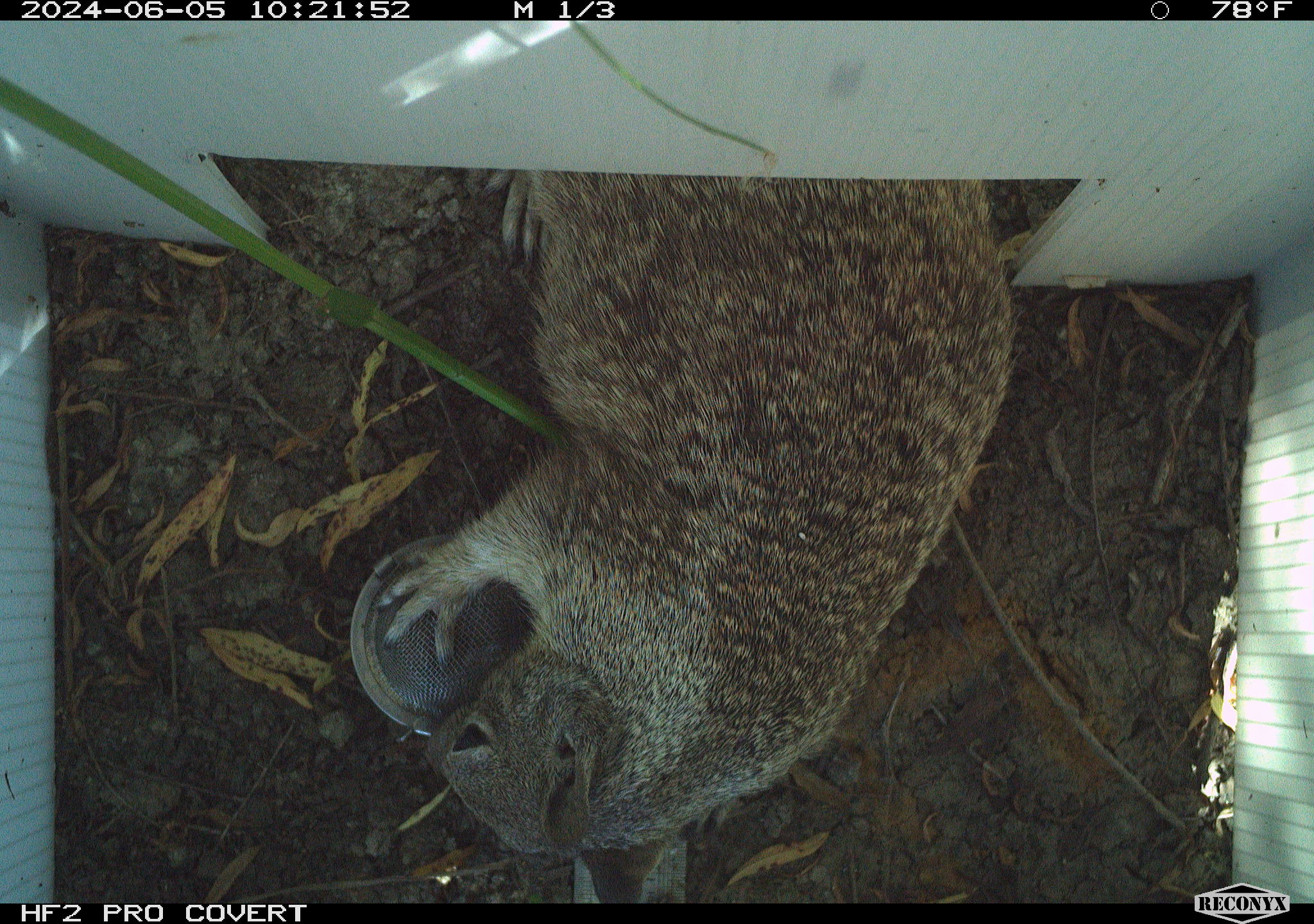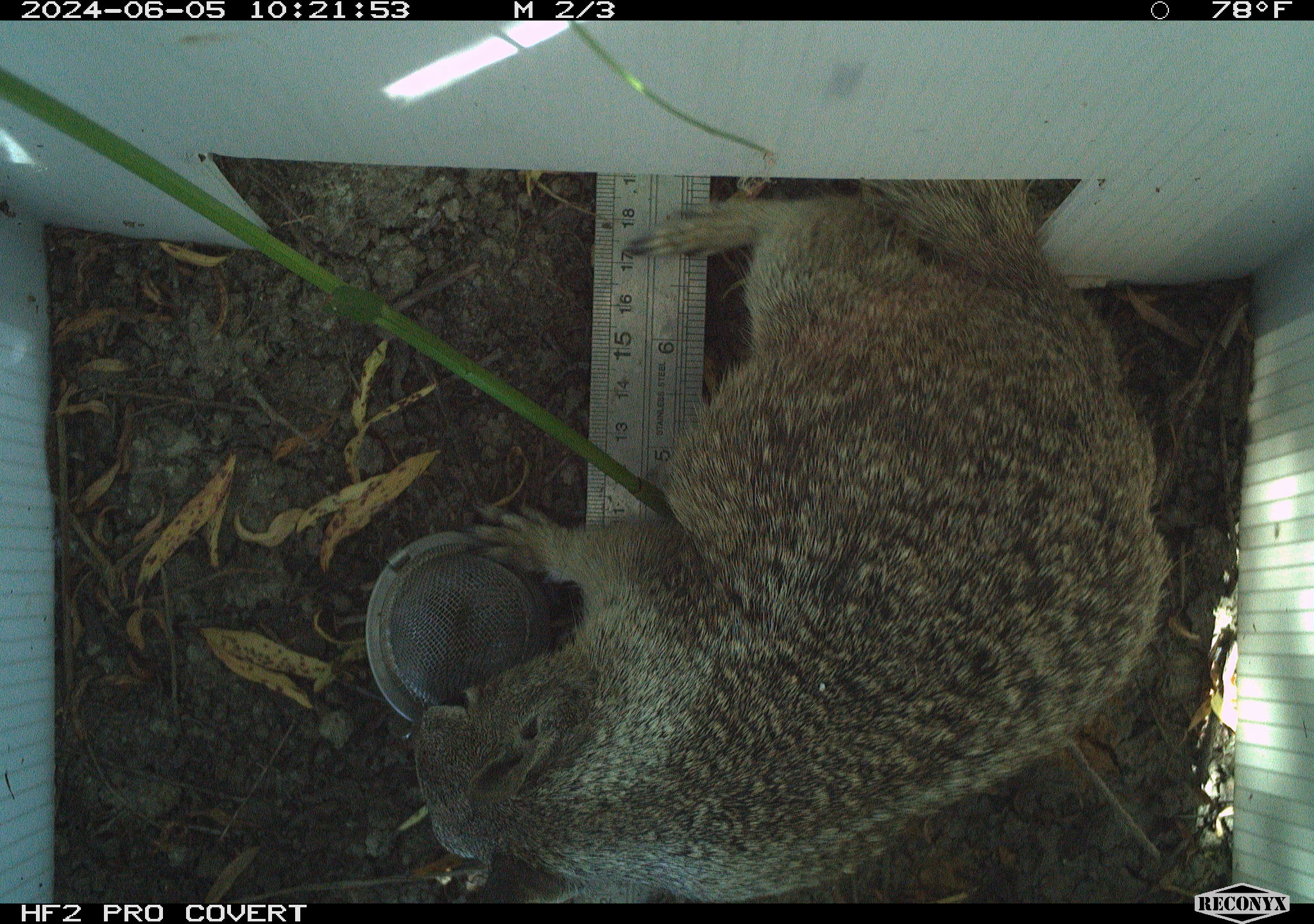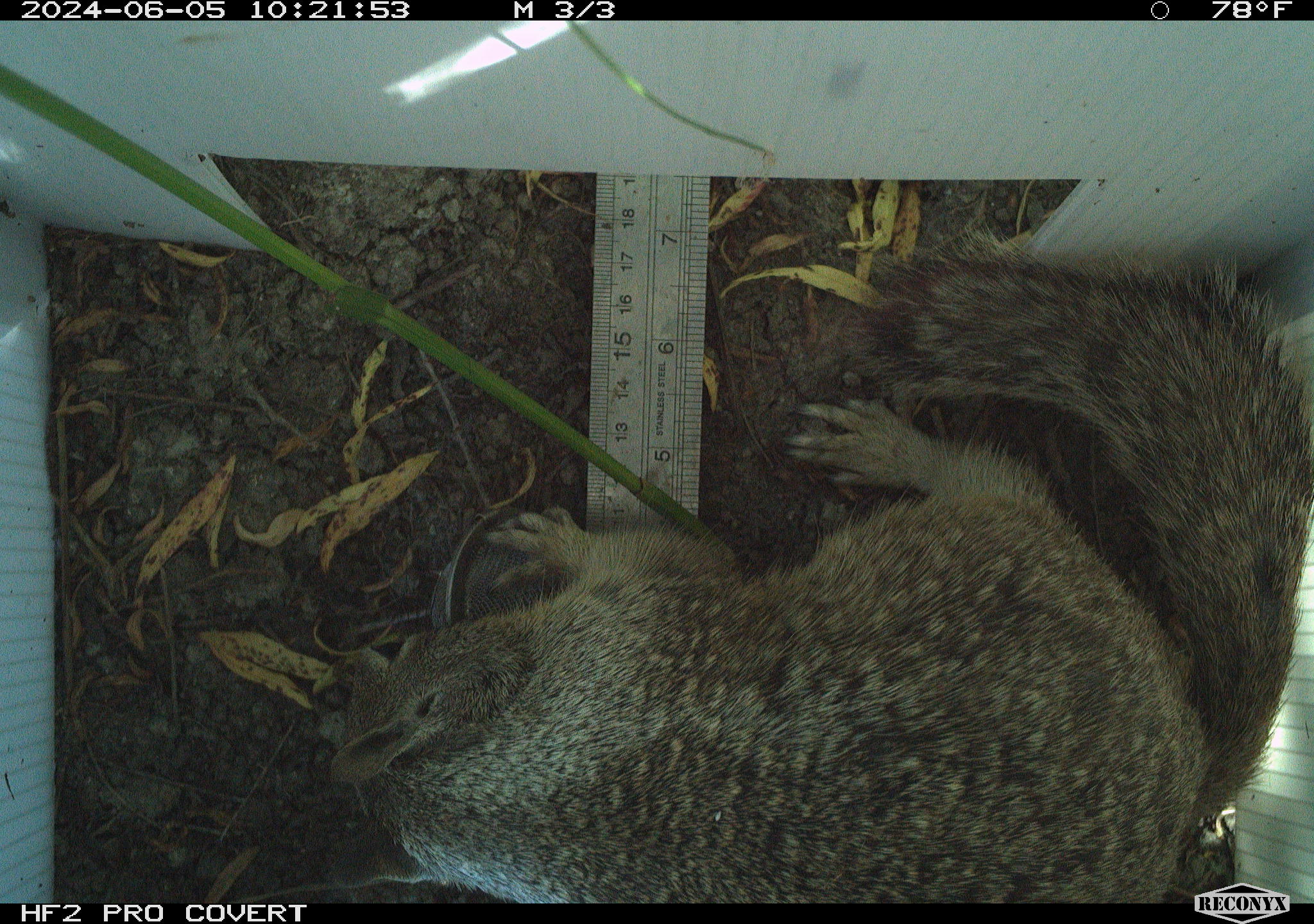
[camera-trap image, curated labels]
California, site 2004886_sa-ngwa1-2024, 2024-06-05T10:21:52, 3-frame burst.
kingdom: Animalia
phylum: Chordata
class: Mammalia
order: Rodentia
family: Sciuridae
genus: Otospermophilus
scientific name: Otospermophilus beecheyi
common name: california ground squirrel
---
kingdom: Animalia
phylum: Chordata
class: Mammalia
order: Rodentia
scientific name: Rodentia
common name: mouse species